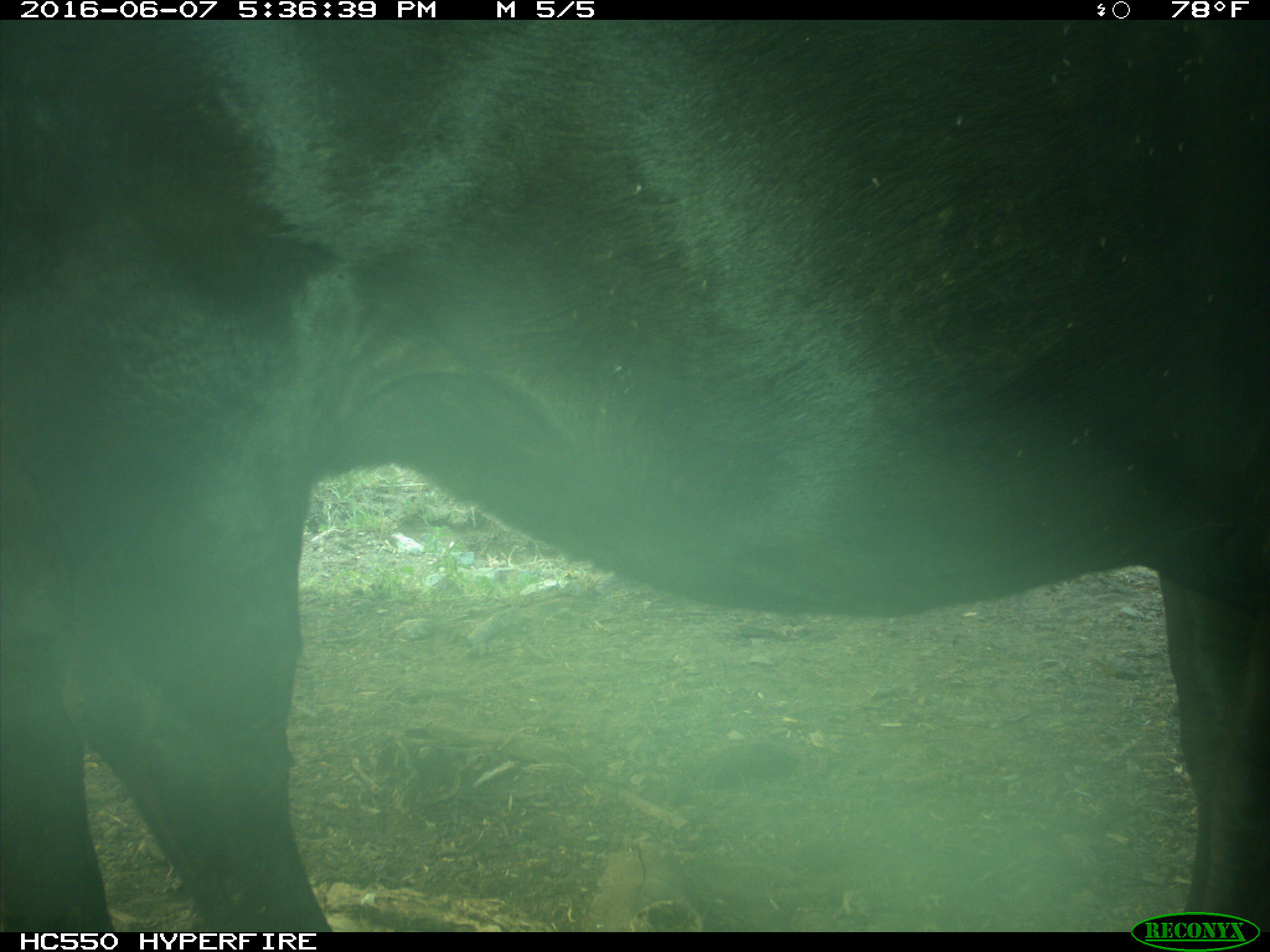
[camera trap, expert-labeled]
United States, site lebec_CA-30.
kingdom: Animalia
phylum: Chordata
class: Mammalia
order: Artiodactyla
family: Bovidae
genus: Bos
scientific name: Bos taurus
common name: domestic cow